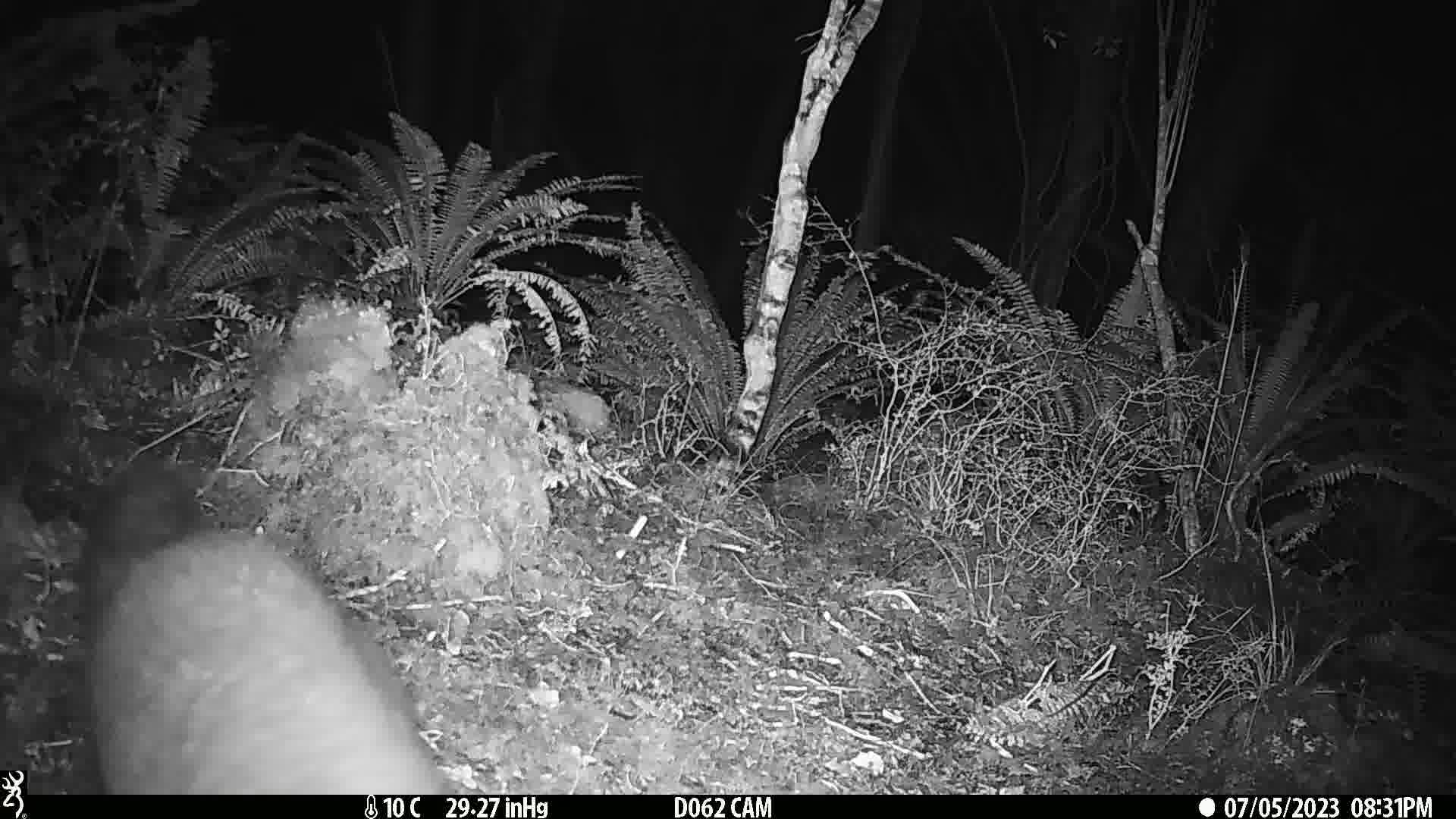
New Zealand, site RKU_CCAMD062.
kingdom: Animalia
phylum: Chordata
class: Mammalia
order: Diprotodontia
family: Phalangeridae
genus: Trichosurus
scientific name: Trichosurus vulpecula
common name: common brushtail possum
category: possum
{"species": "possum (common brushtail possum) (Trichosurus vulpecula)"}